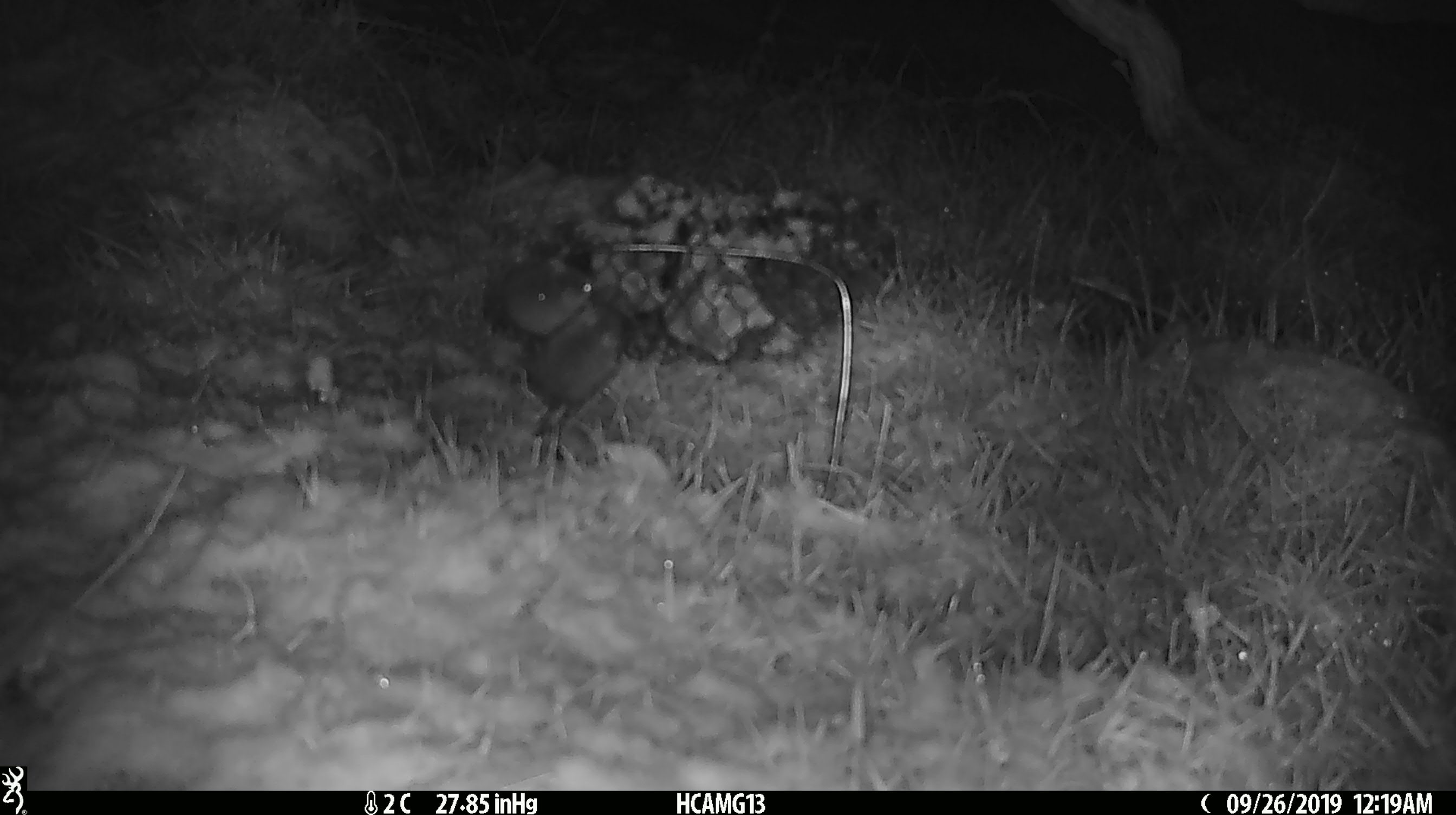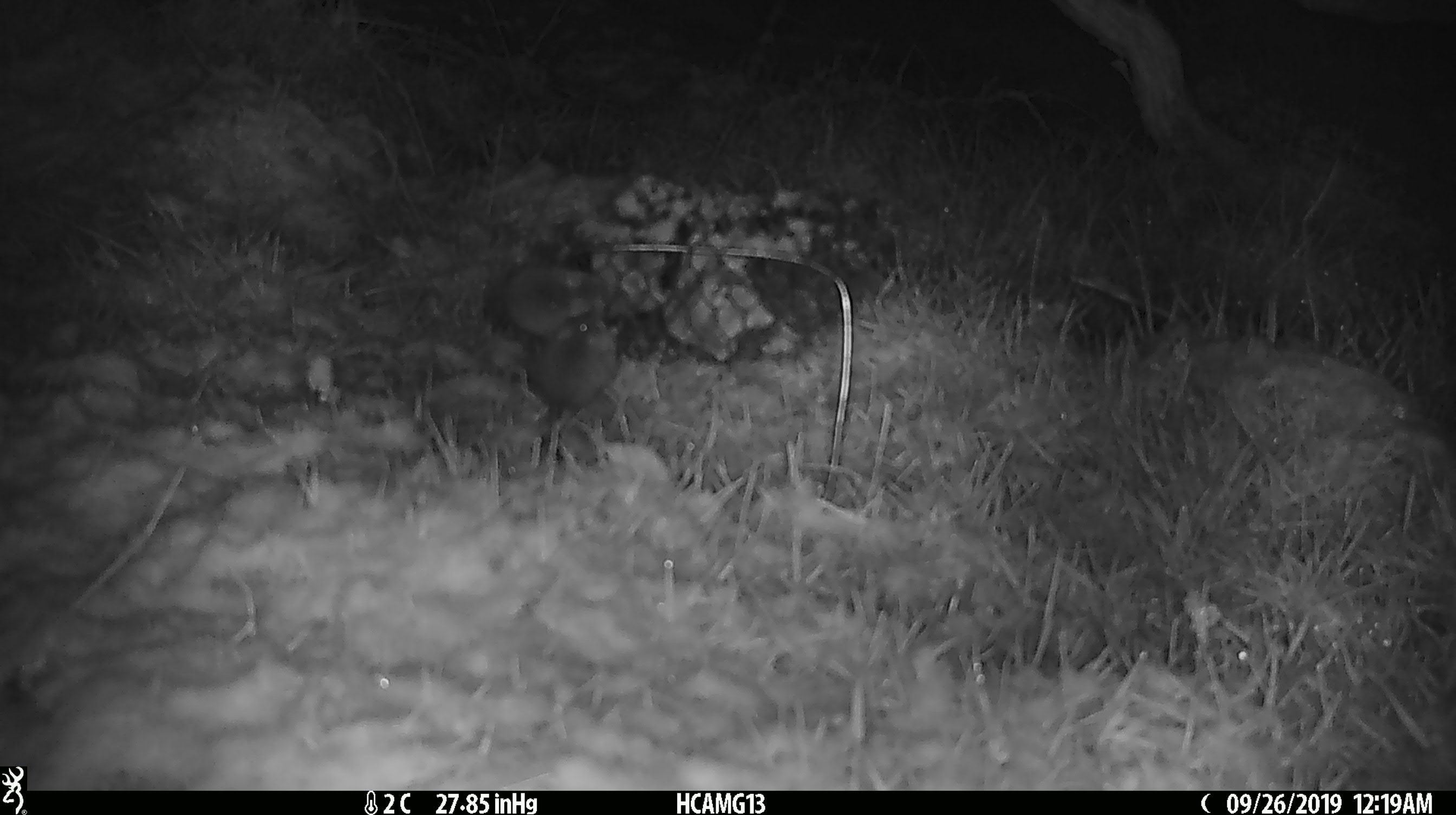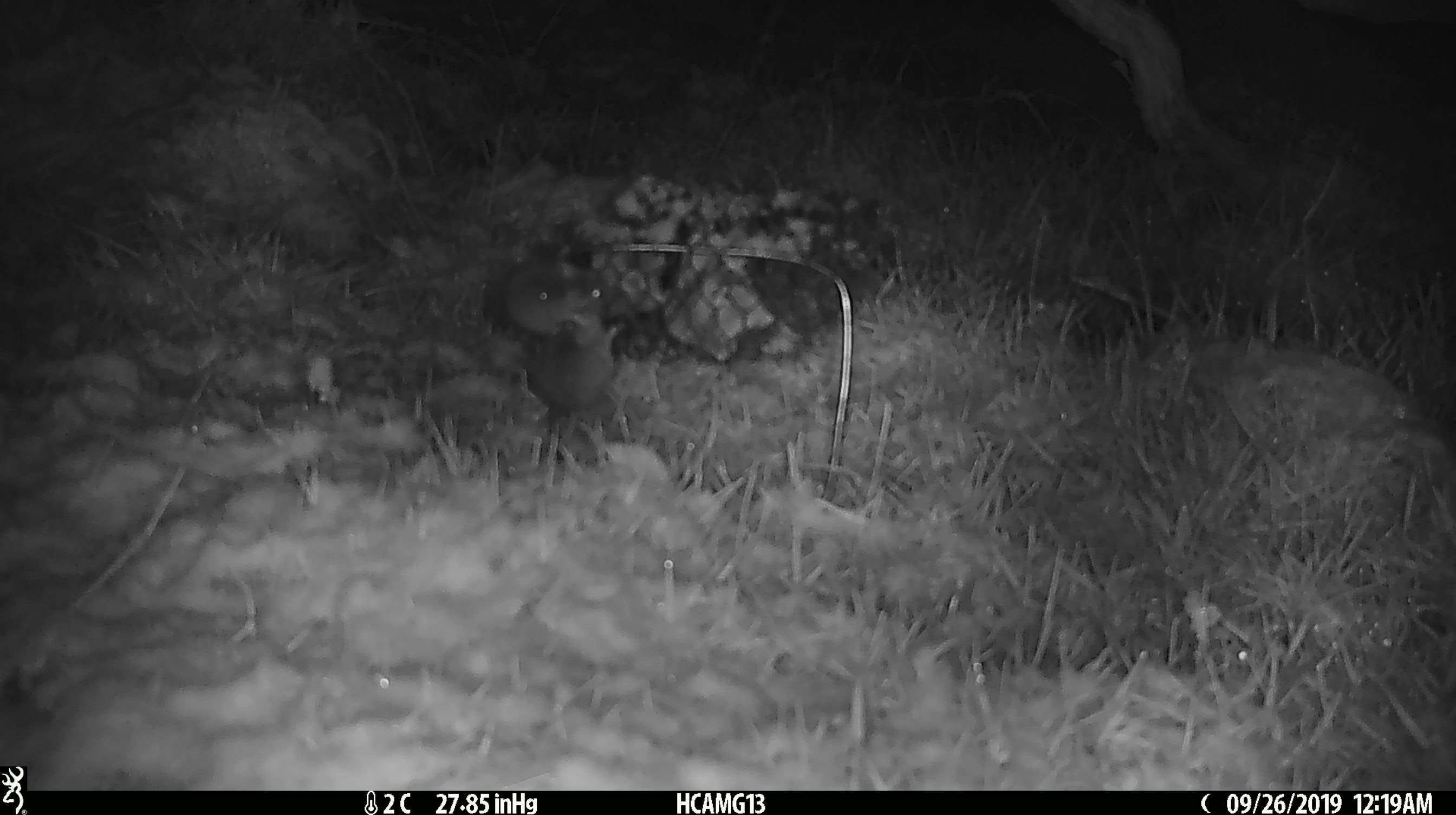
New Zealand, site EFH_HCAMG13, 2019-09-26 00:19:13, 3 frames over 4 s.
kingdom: Animalia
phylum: Chordata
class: Mammalia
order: Rodentia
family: Muridae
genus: Mus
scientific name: Mus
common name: mouse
Mouse (Mus).